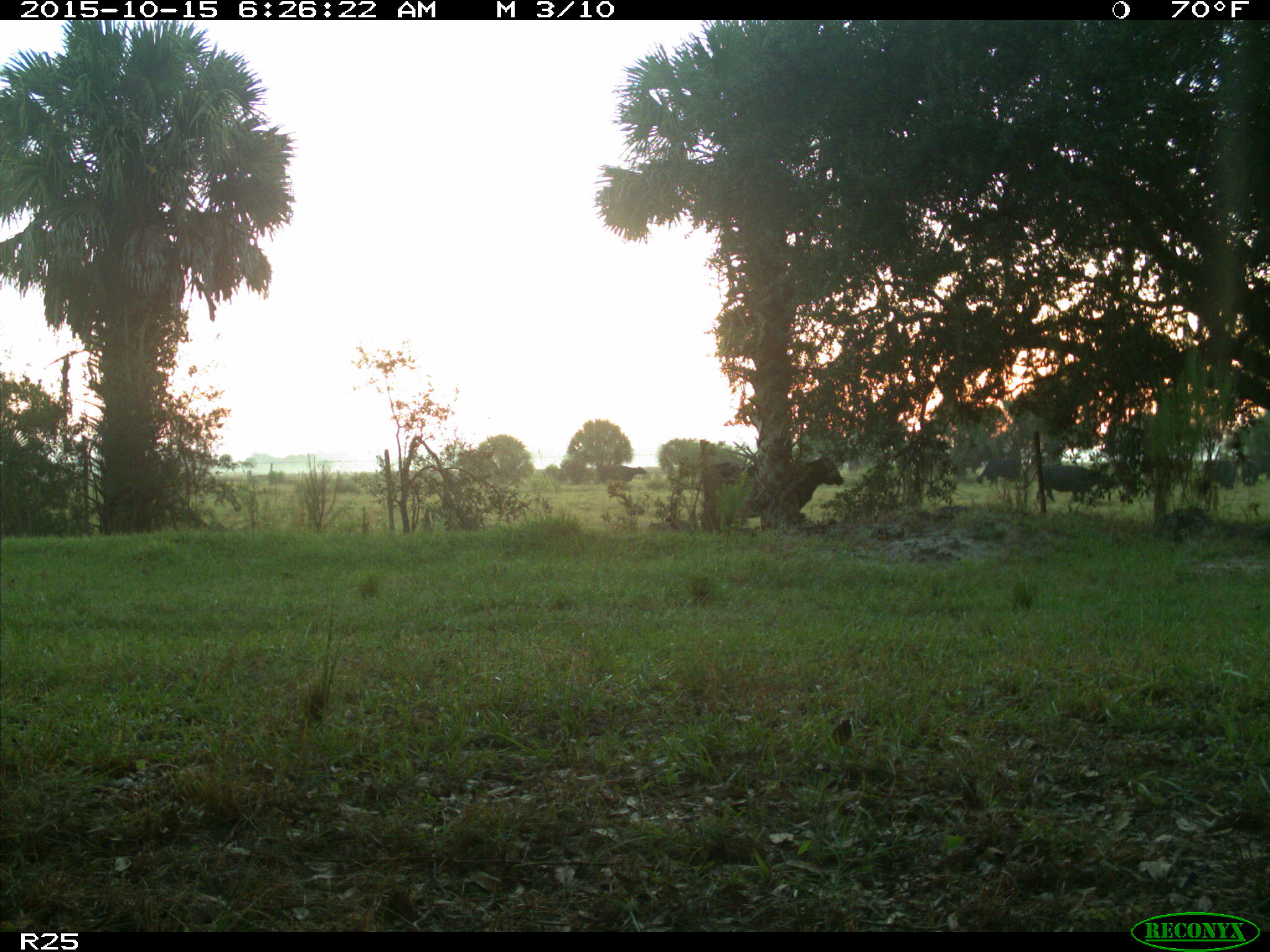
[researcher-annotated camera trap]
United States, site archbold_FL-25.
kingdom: Animalia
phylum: Chordata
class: Mammalia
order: Artiodactyla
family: Bovidae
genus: Bos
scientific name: Bos taurus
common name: domestic cow